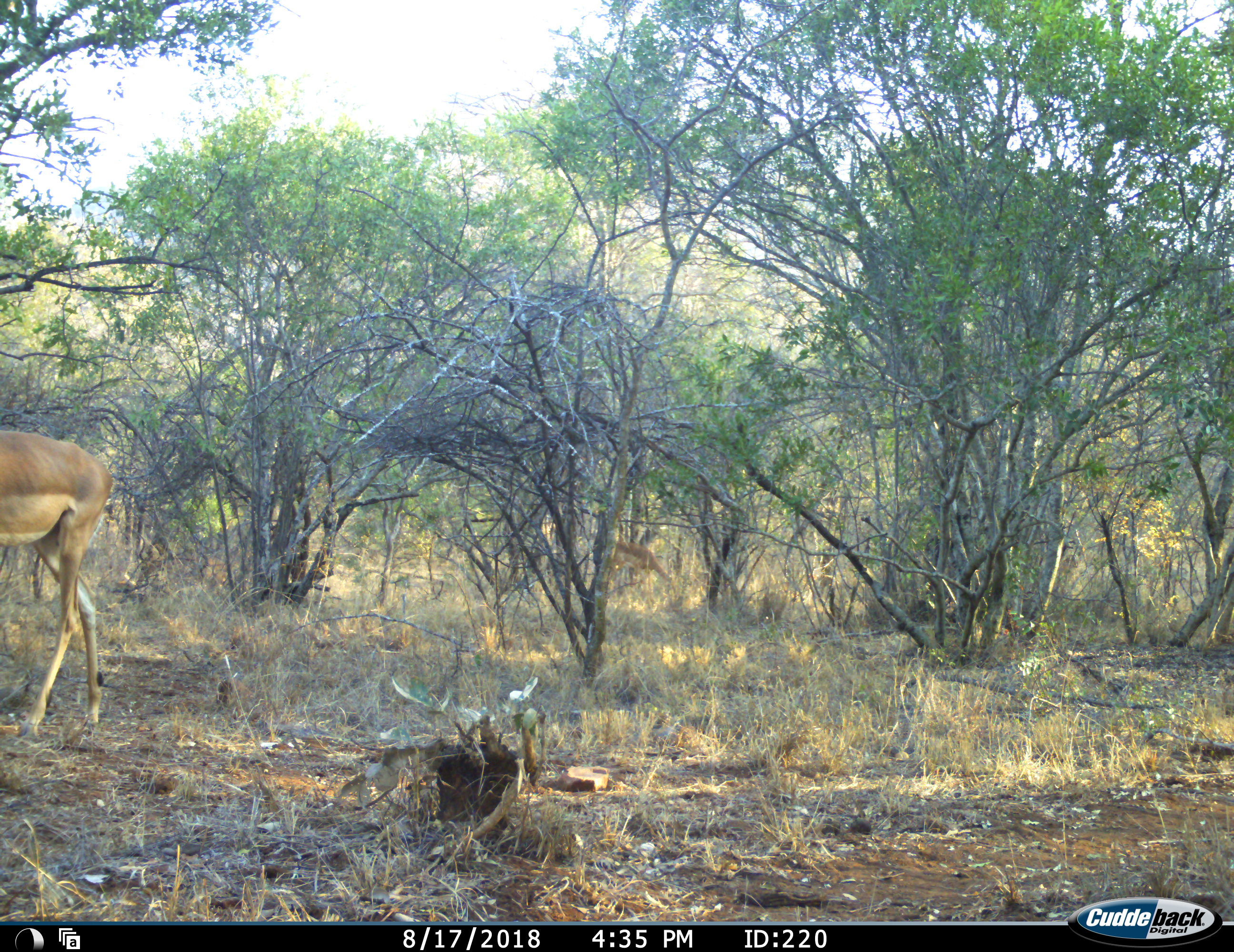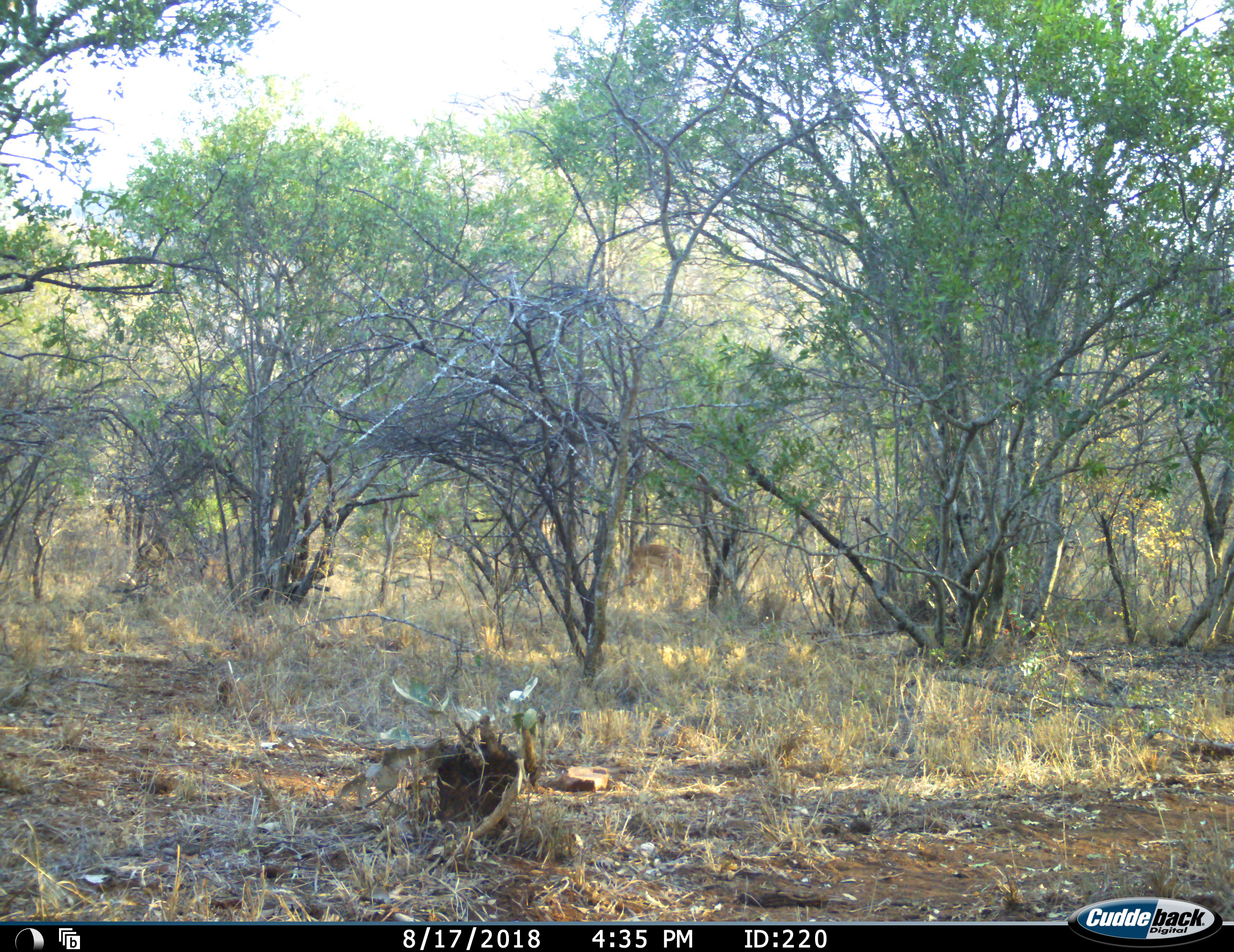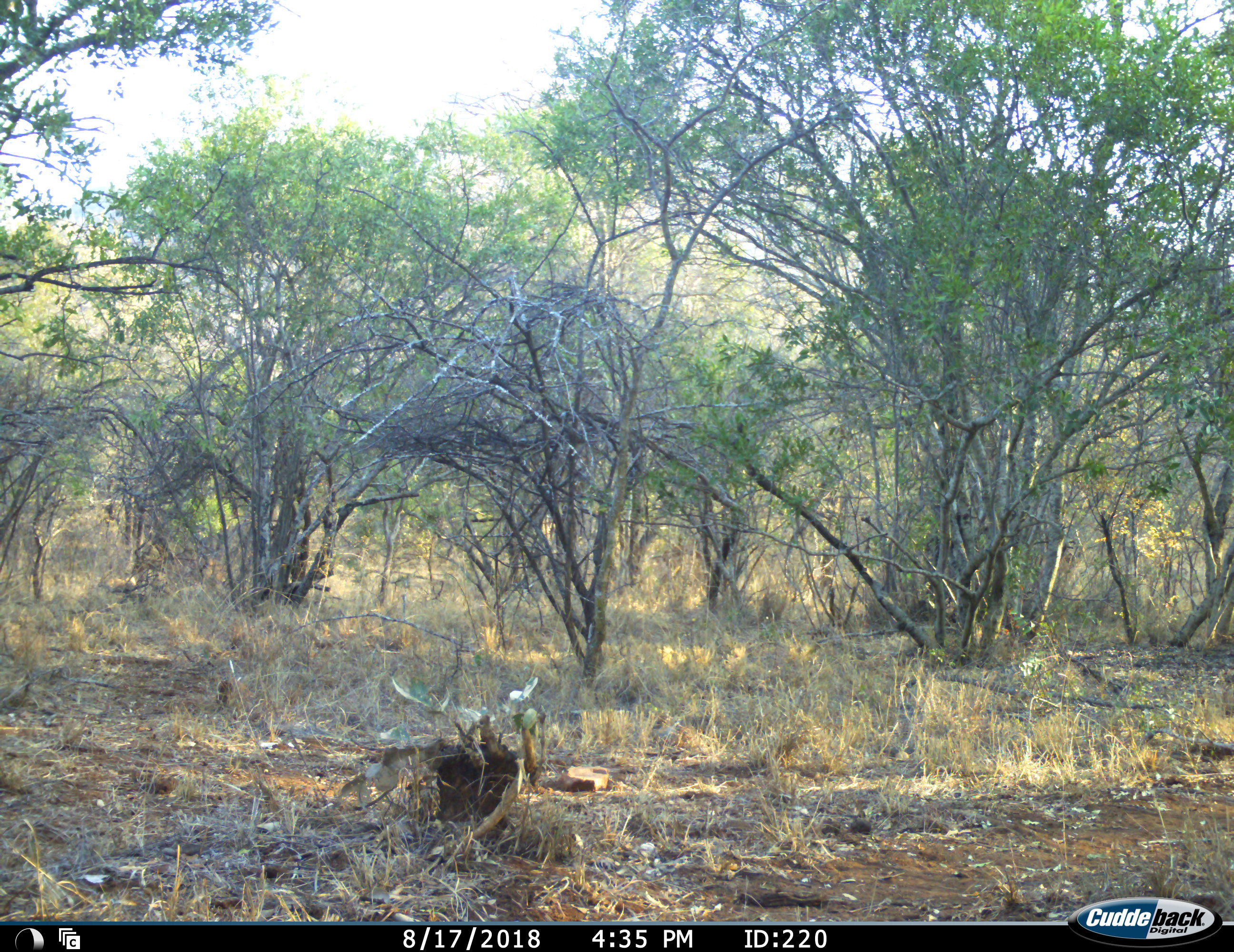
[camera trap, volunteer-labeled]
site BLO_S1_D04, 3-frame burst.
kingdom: Animalia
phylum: Chordata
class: Mammalia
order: Artiodactyla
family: Bovidae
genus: Aepyceros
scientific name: Aepyceros melampus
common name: impala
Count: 2.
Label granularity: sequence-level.